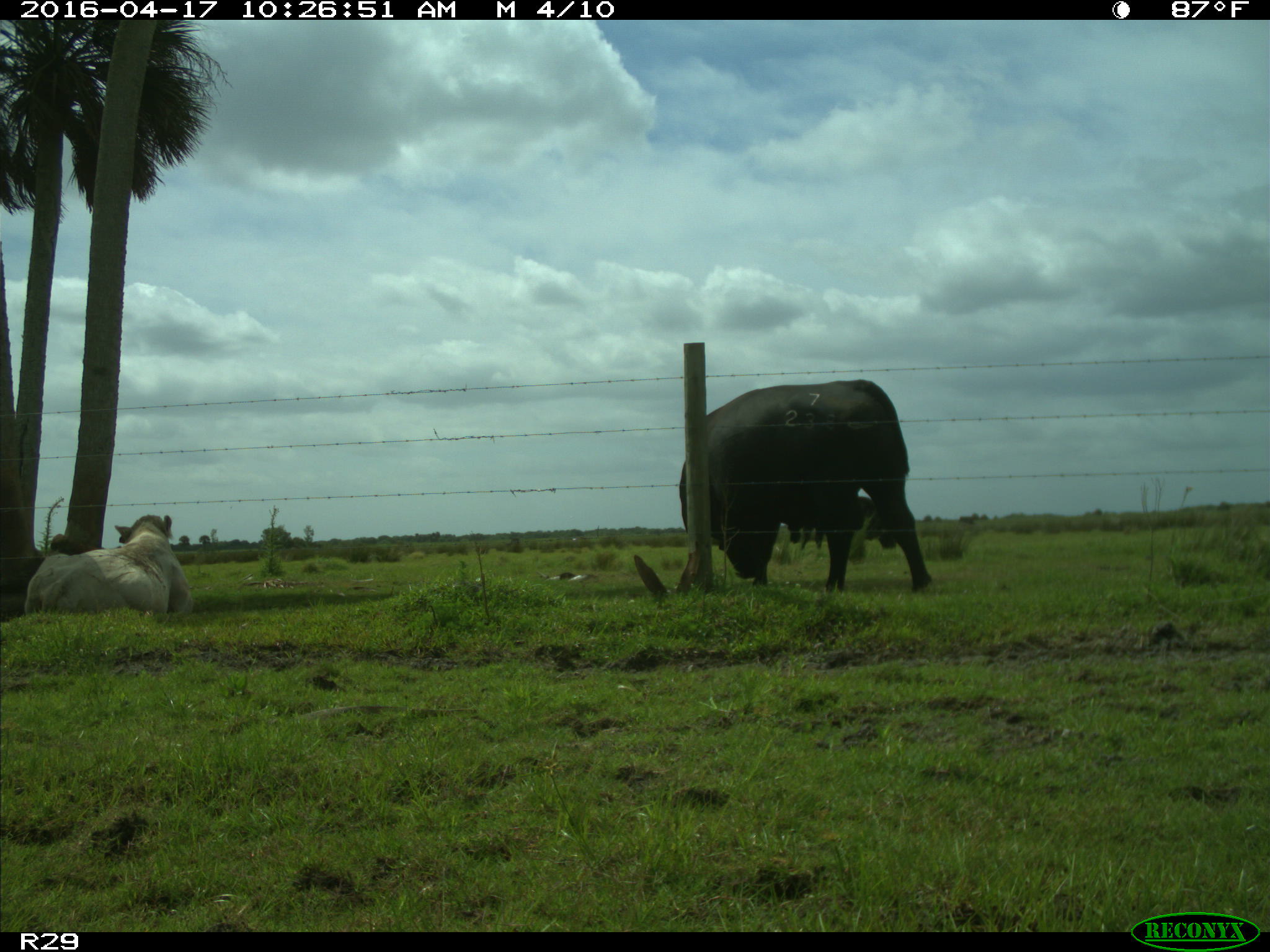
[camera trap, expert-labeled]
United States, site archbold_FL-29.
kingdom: Animalia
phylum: Chordata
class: Mammalia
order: Artiodactyla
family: Bovidae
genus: Bos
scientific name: Bos taurus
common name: domestic cow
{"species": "Bos taurus (domestic cow)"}